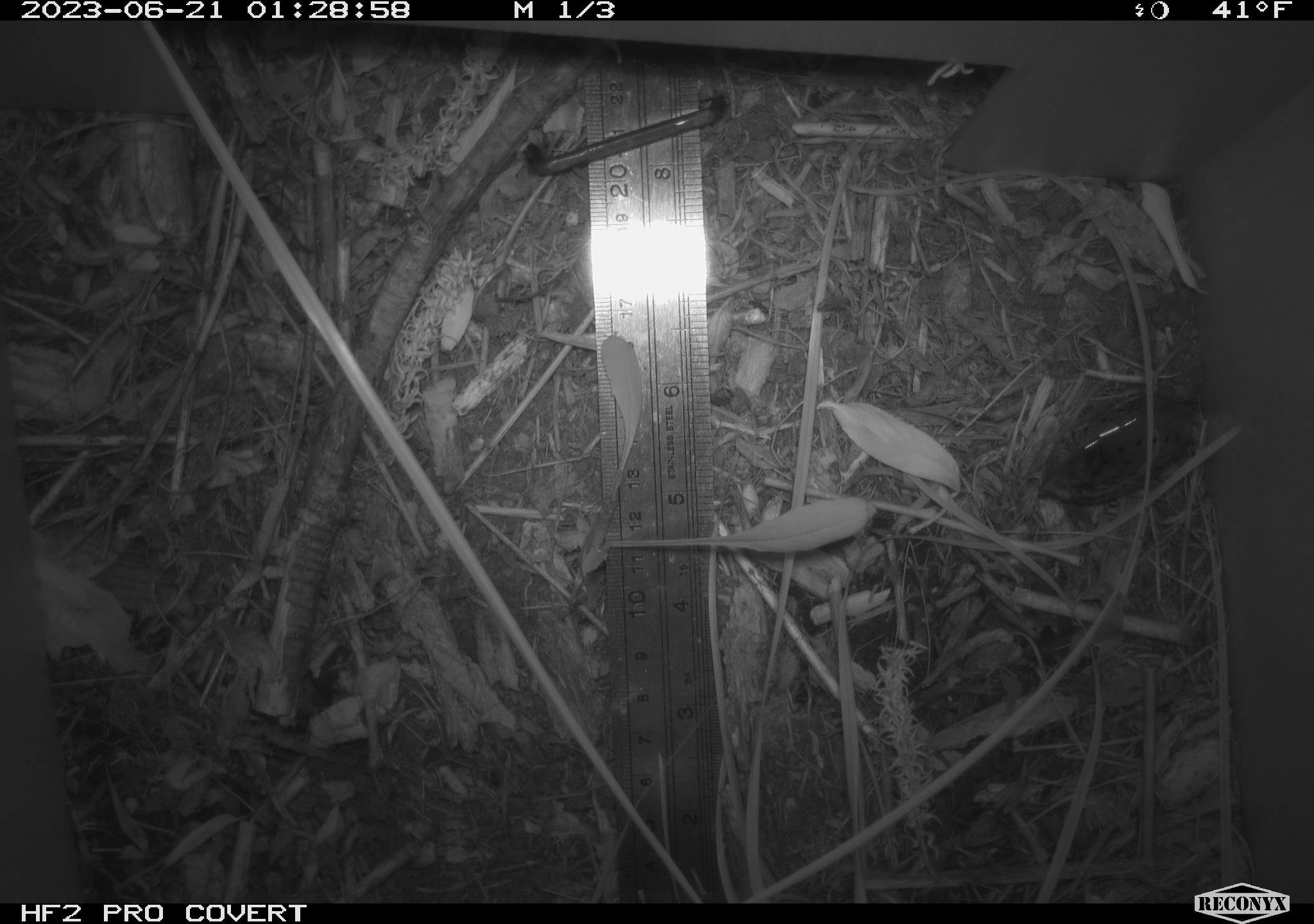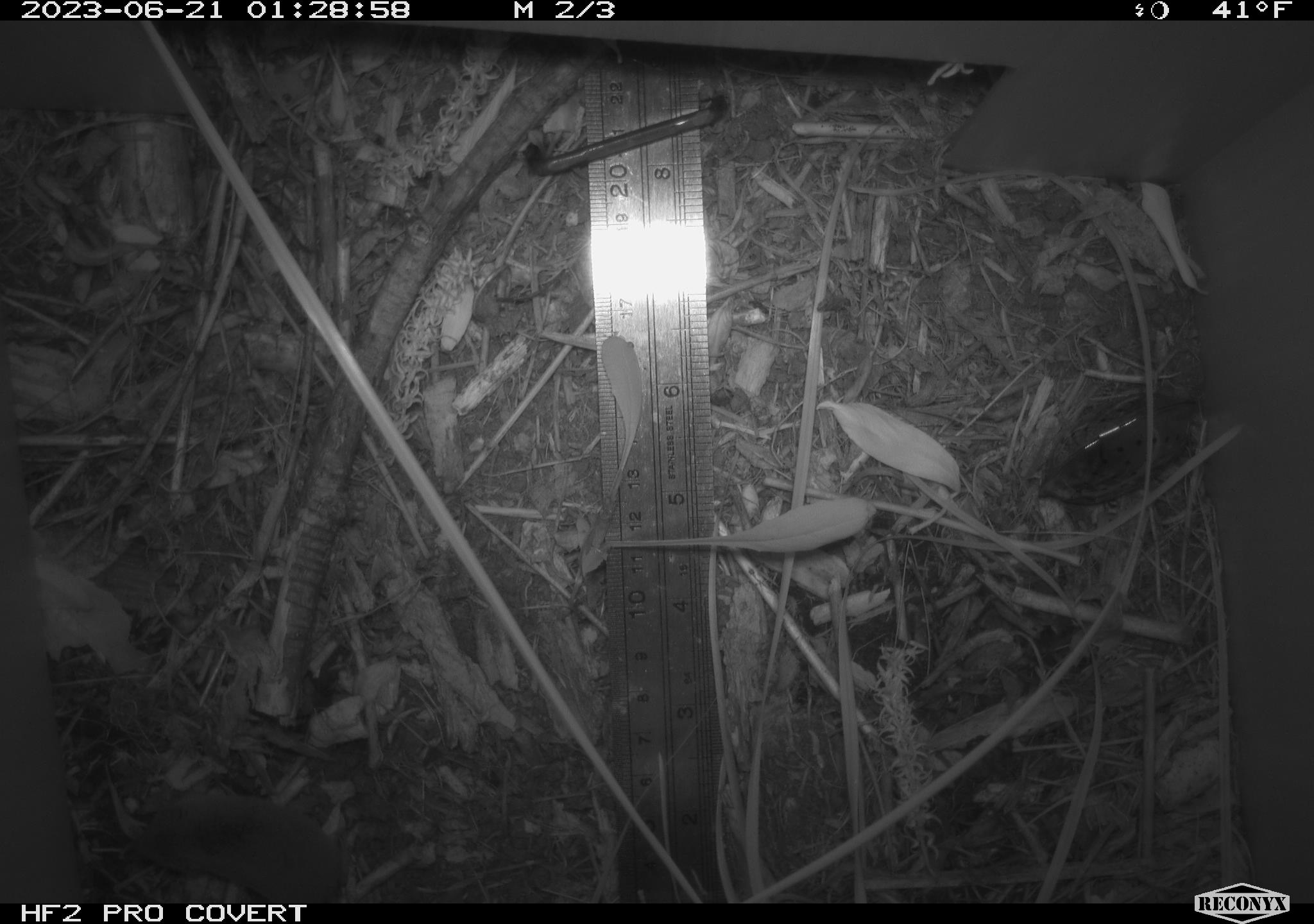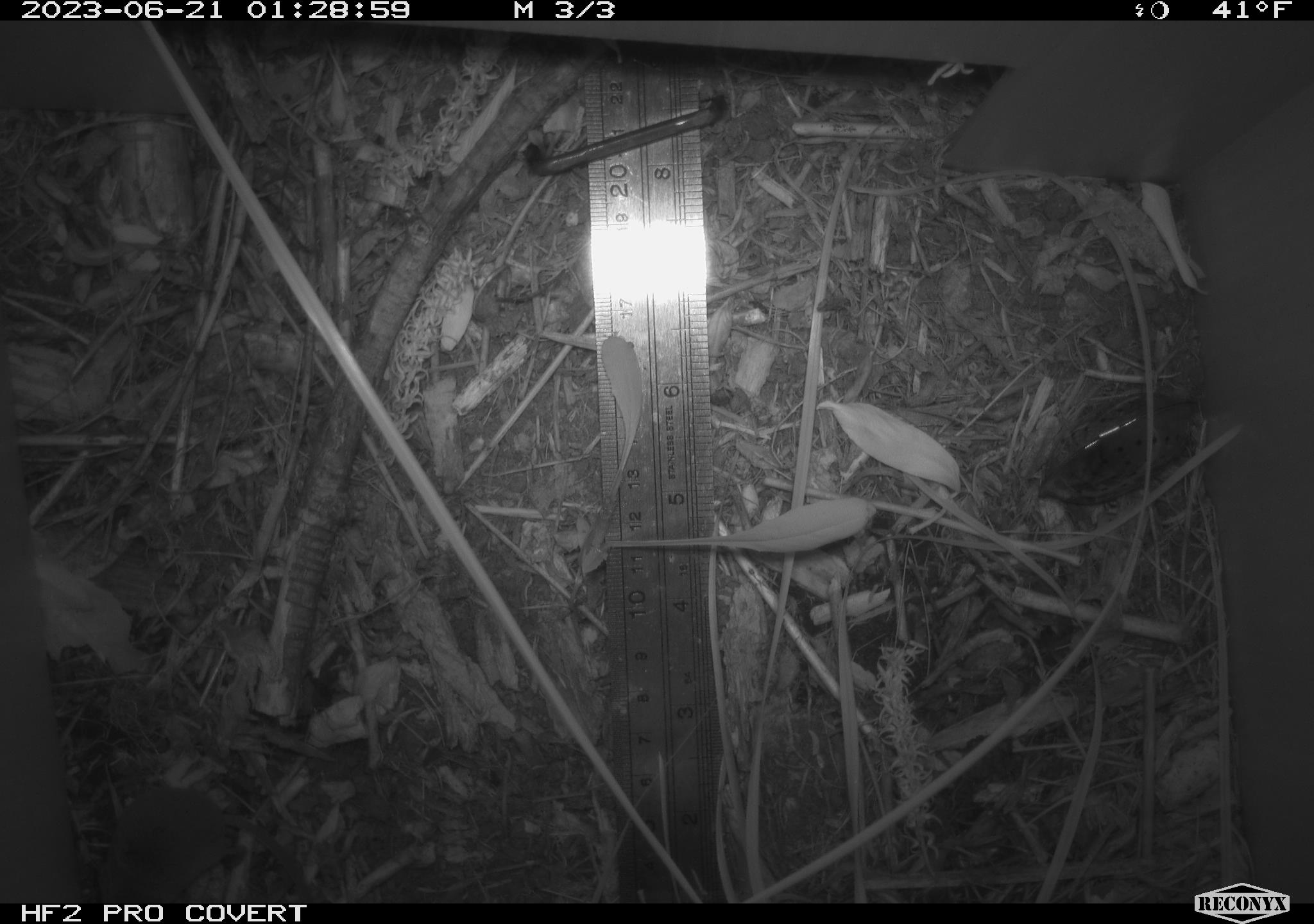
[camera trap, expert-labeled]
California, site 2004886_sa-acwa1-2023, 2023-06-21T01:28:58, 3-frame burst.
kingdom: Animalia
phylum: Chordata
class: Mammalia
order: Eulipotyphla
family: Soricidae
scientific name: Soricidae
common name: shrews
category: soricidae family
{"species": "soricidae family (shrews) (Soricidae)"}